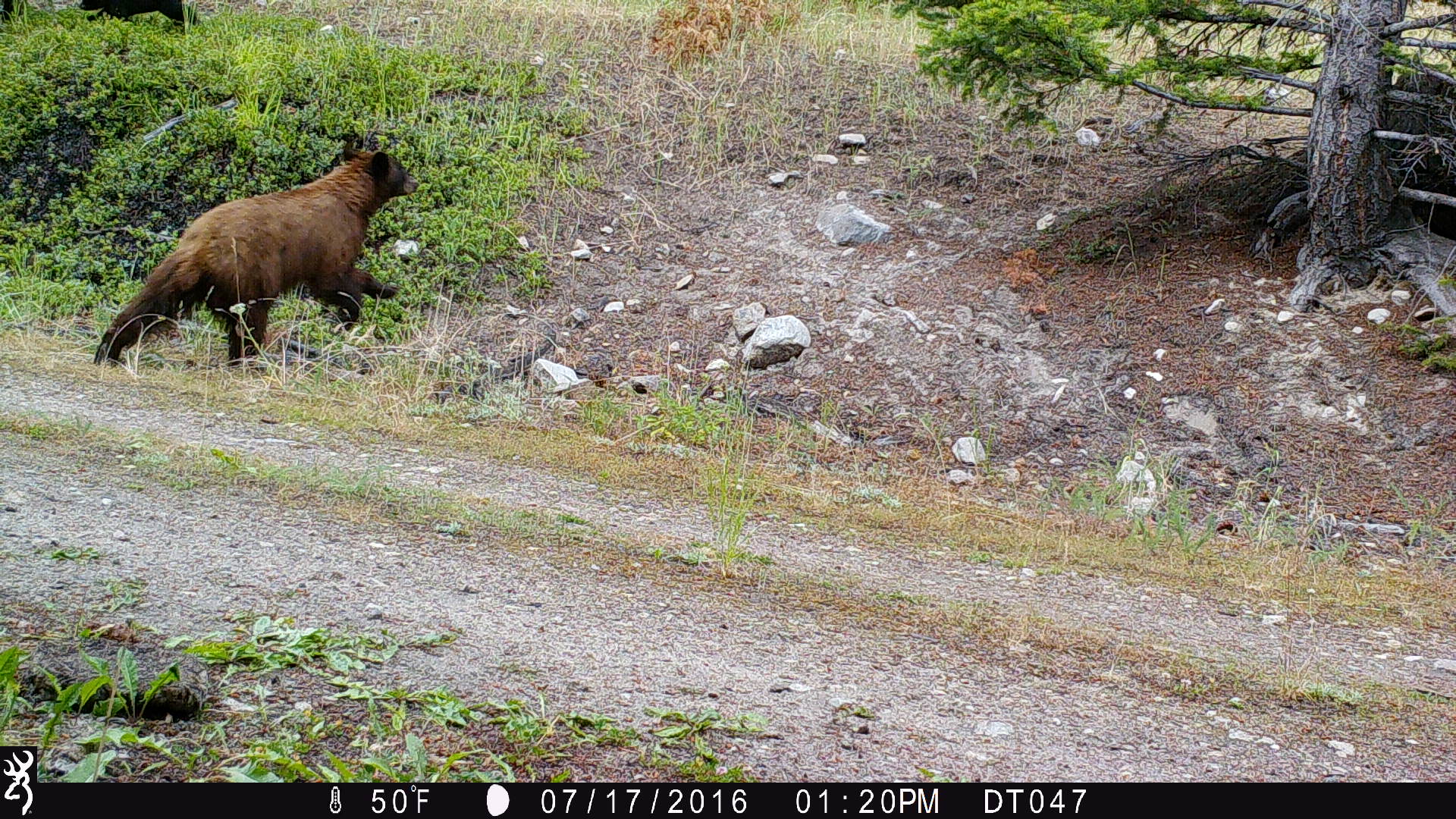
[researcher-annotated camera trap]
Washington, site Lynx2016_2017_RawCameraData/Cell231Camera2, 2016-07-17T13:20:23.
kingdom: Animalia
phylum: Chordata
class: Mammalia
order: Carnivora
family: Ursidae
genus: Ursus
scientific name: Ursus americanus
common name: american black bear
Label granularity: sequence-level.